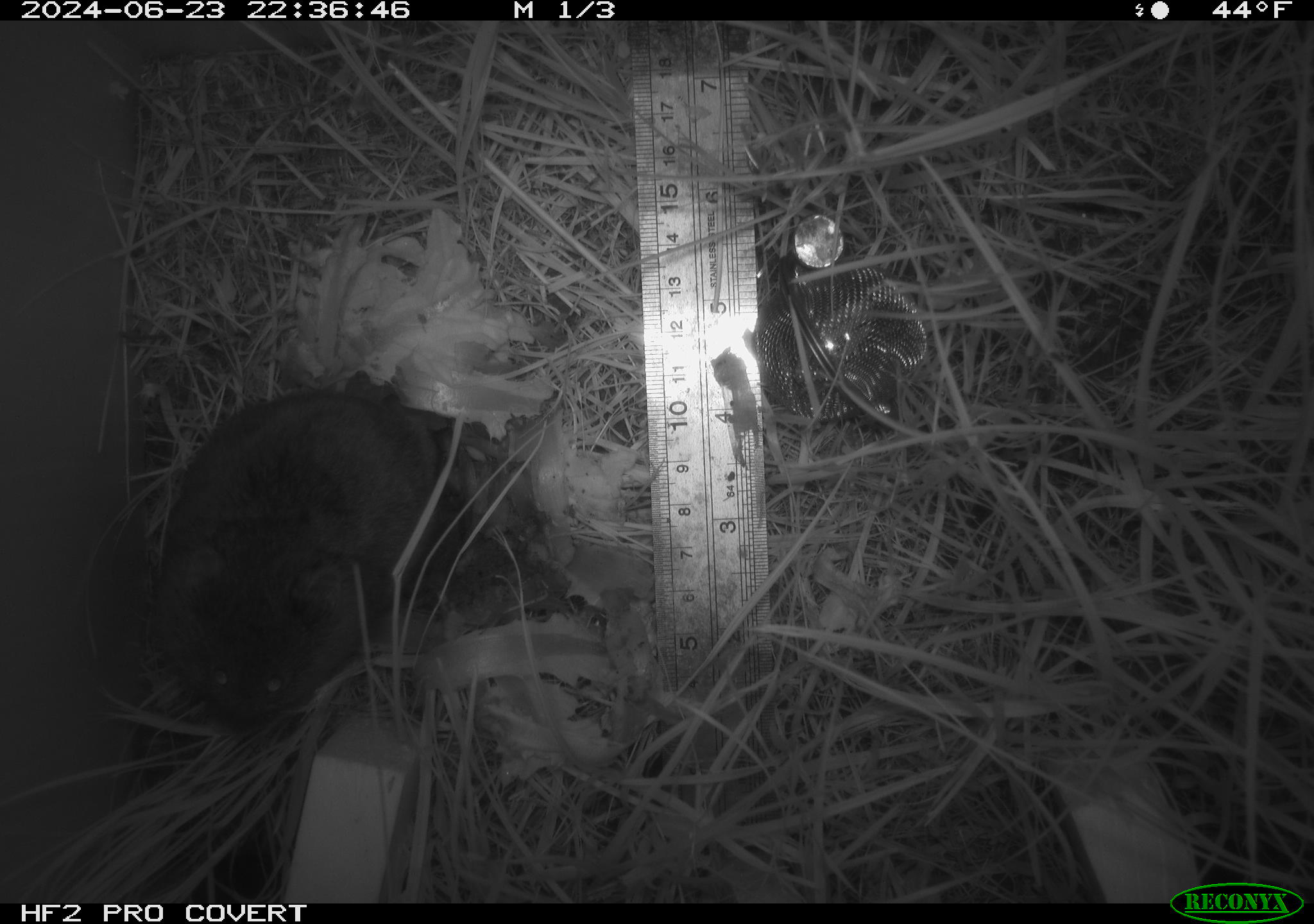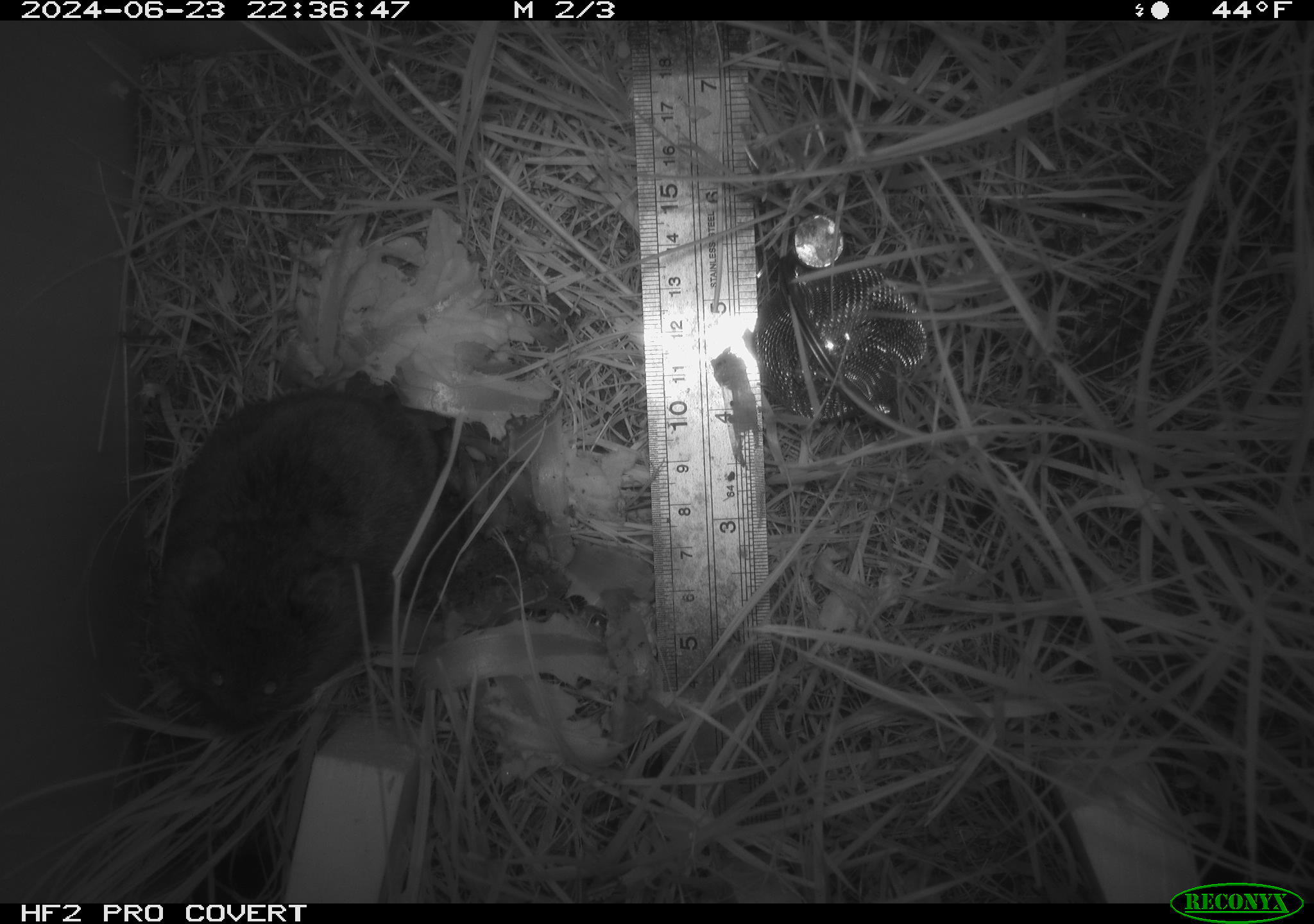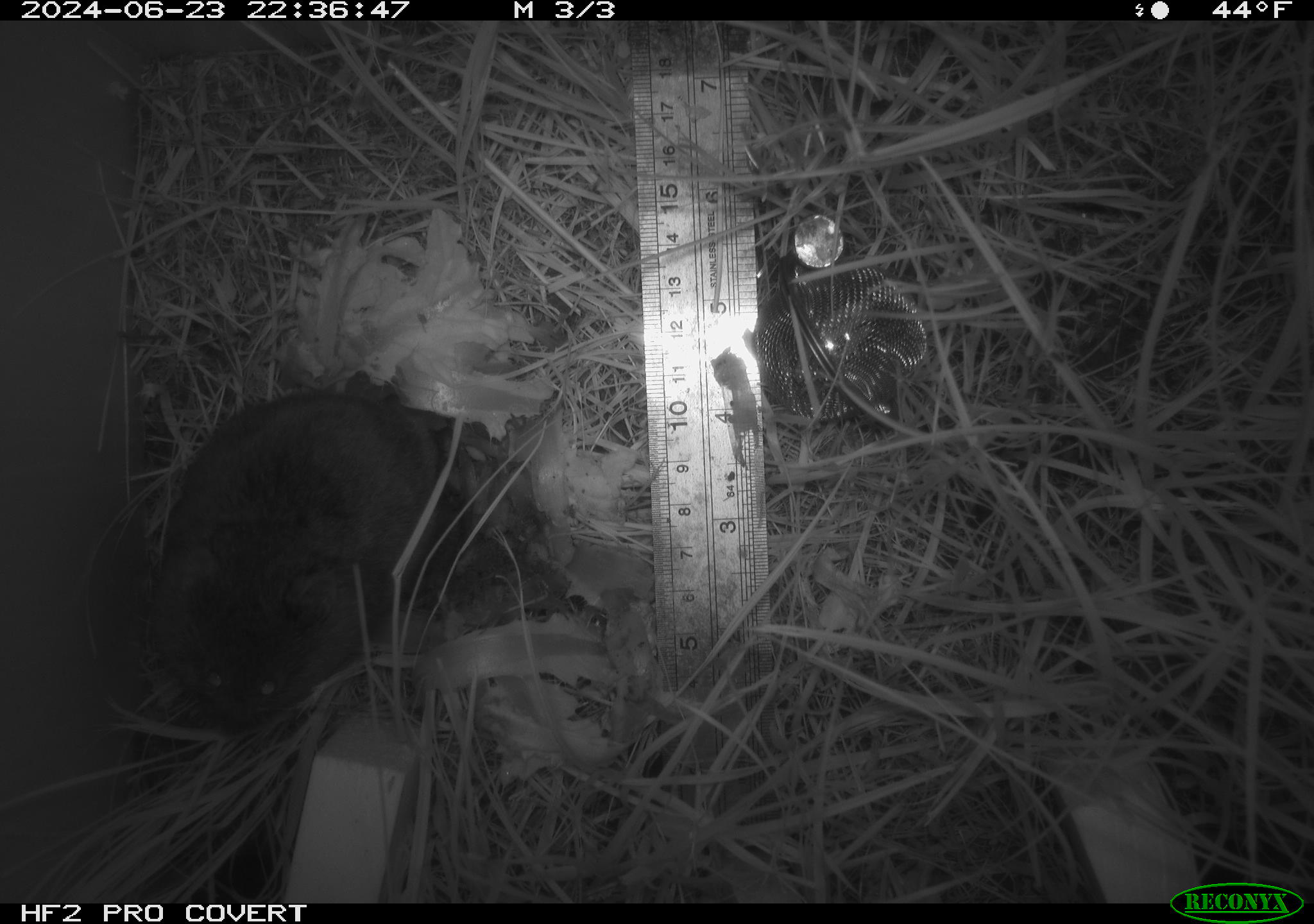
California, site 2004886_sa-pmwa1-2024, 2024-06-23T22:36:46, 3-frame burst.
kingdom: Animalia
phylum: Chordata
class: Mammalia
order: Rodentia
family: Cricetidae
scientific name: Arvicolinae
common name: voles, lemmings, and muskrats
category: arvicolinae subfamily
Arvicolinae subfamily (voles, lemmings, and muskrats) (Arvicolinae).